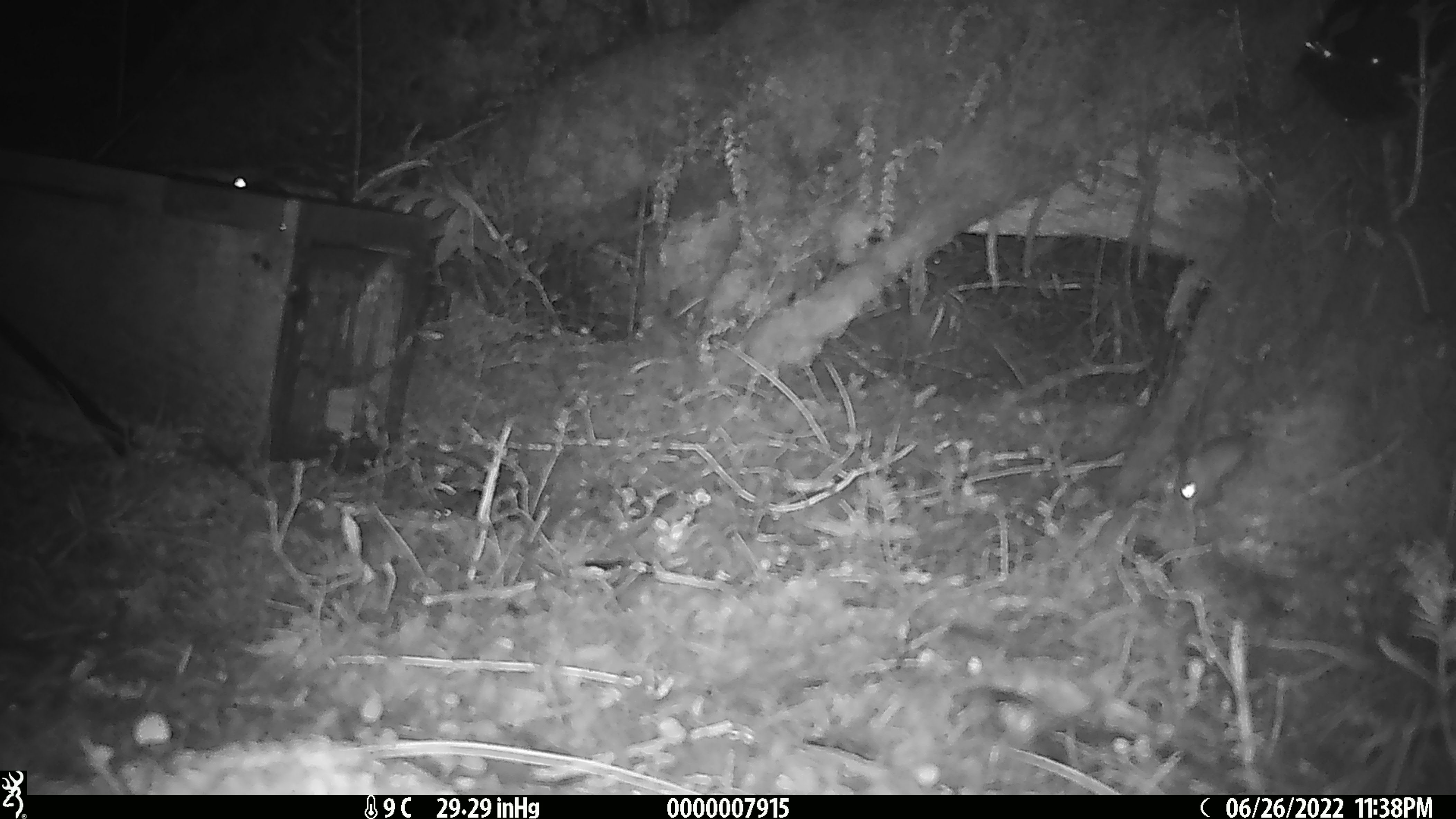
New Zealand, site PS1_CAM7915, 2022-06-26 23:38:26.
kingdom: Animalia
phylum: Chordata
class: Mammalia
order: Rodentia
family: Muridae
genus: Mus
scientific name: Mus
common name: mouse